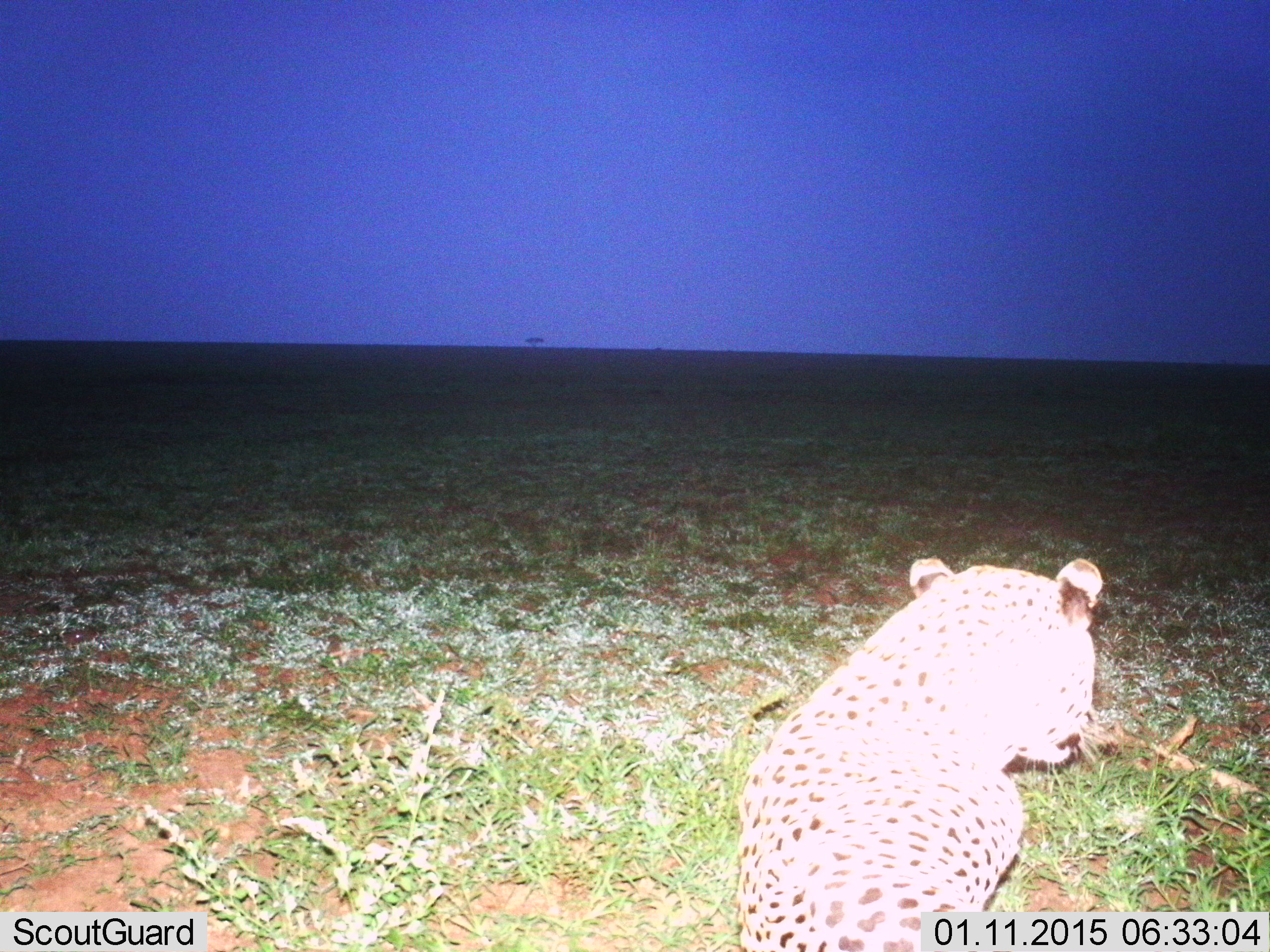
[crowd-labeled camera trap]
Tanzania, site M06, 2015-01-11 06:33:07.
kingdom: Animalia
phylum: Chordata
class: Mammalia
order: Carnivora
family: Felidae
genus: Acinonyx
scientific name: Acinonyx jubatus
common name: cheetah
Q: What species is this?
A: Cheetah (Acinonyx jubatus).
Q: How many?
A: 1.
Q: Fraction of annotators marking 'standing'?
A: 20%.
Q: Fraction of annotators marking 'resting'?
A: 70%.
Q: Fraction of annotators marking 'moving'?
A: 10%.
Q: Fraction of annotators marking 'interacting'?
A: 0%.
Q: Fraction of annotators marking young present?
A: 0%.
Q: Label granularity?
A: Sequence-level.